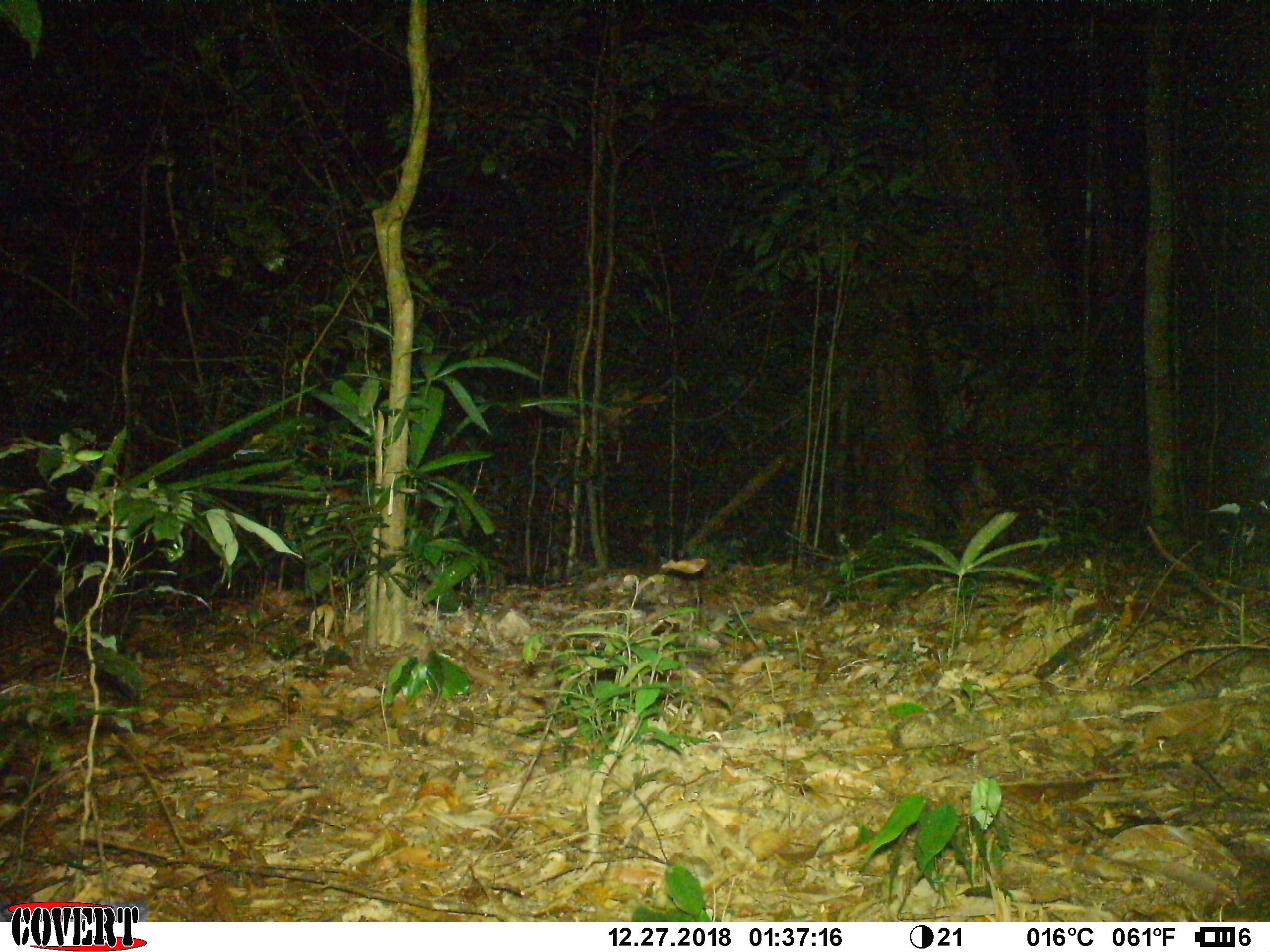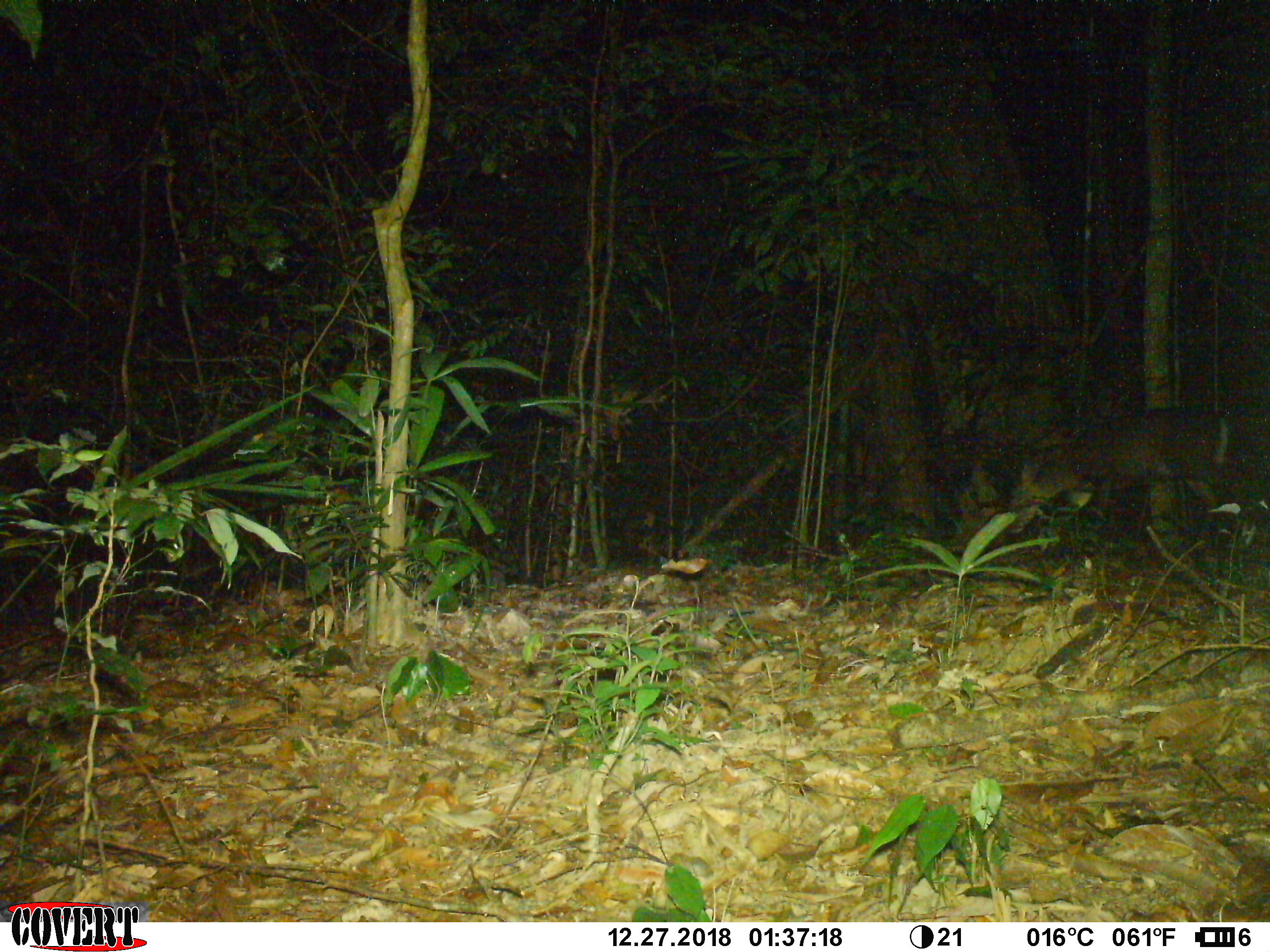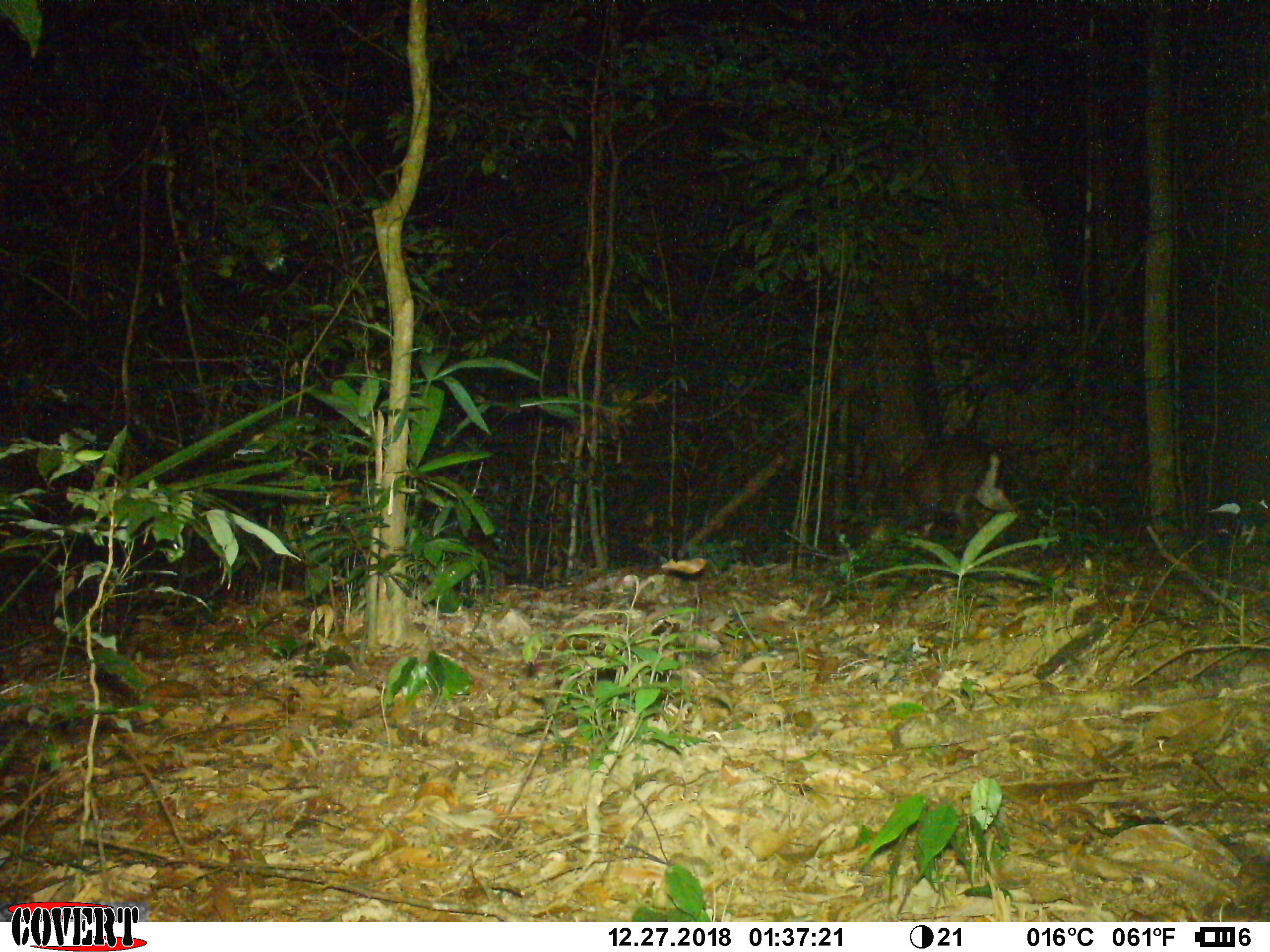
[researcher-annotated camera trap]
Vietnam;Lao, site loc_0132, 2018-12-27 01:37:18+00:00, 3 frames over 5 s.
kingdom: Animalia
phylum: Chordata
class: Mammalia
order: Artiodactyla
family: Cervidae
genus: Muntiacus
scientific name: Muntiacus rooseveltorum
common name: roosevelt's muntjac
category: roosevelts muntjac group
Roosevelts muntjac group (roosevelt's muntjac) (Muntiacus rooseveltorum). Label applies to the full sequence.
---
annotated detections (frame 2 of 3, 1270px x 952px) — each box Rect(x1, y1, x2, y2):
roosevelts muntjac group: Rect(1001, 403, 1268, 547)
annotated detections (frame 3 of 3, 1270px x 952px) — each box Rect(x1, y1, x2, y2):
roosevelts muntjac group: Rect(903, 433, 1006, 541)